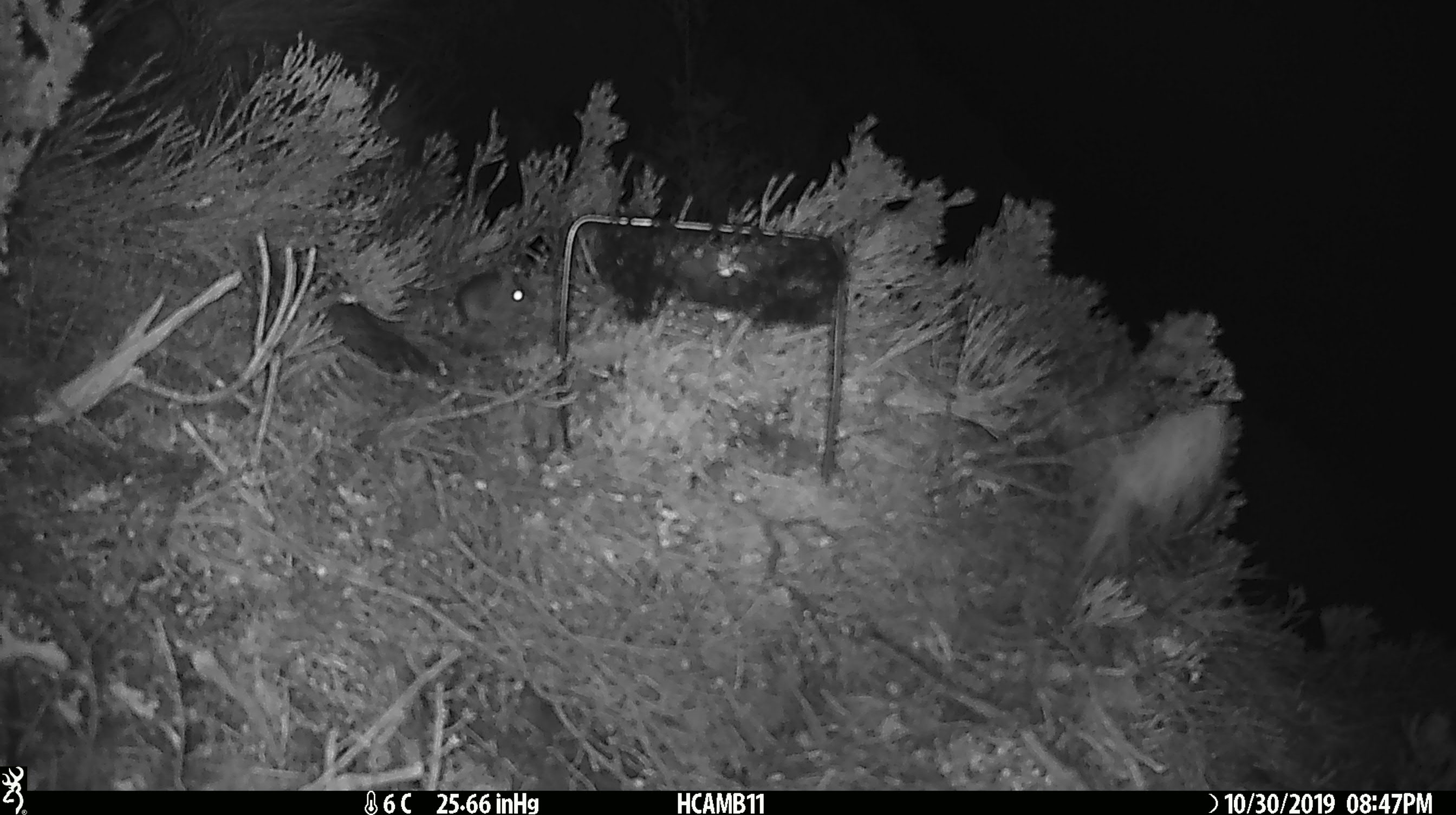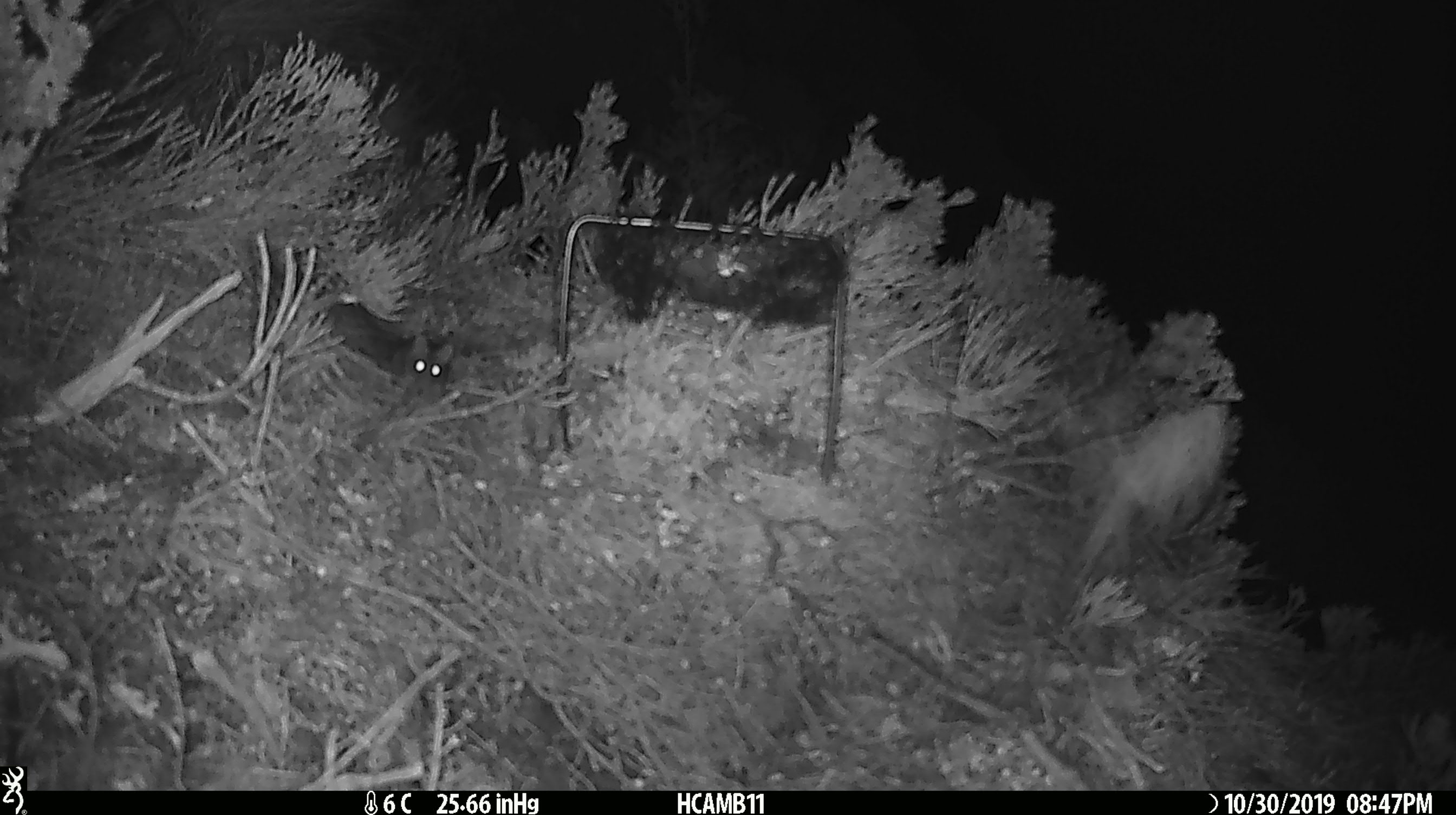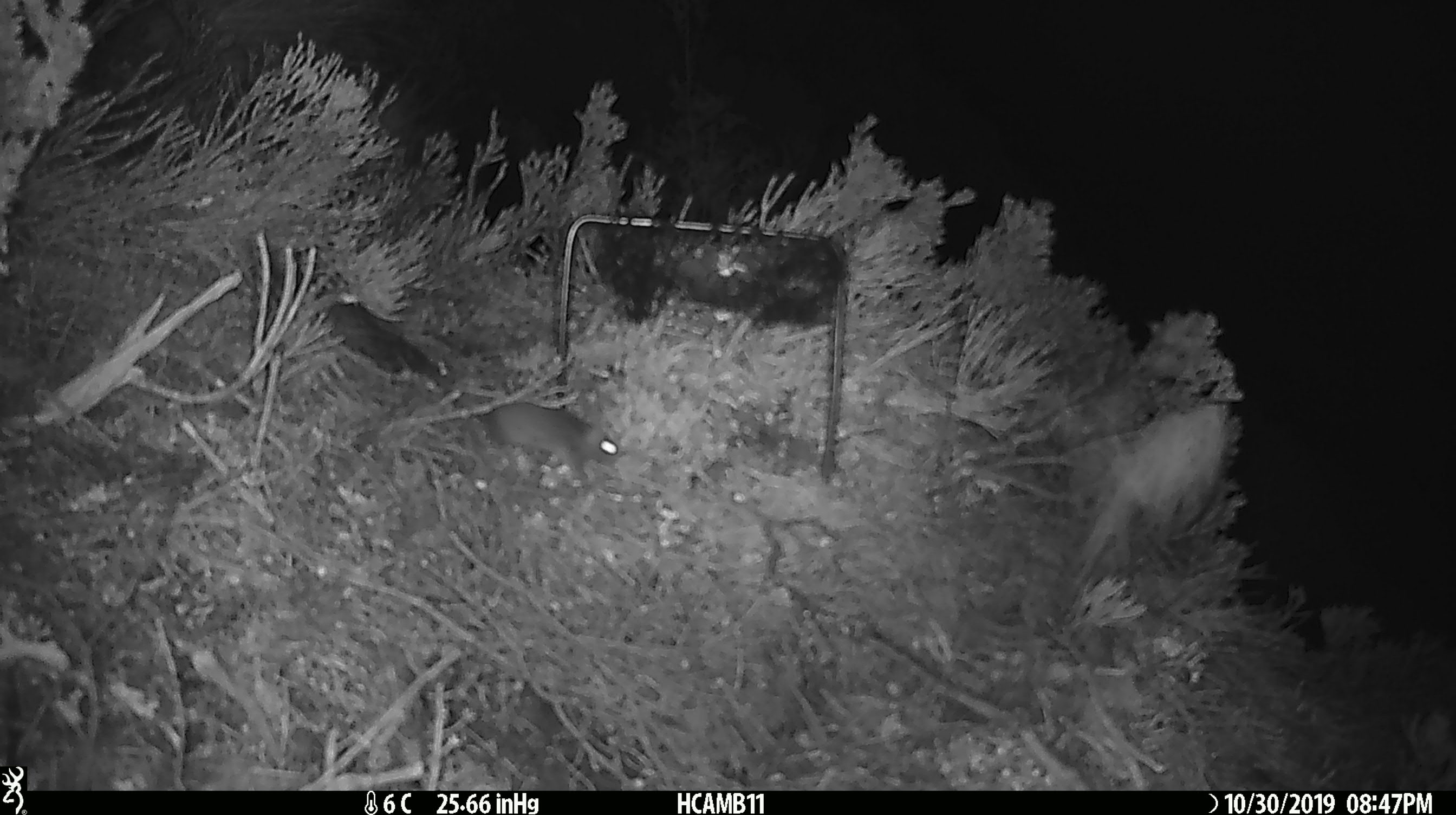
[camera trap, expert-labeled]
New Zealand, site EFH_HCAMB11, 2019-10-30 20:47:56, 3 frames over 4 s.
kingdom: Animalia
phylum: Chordata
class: Mammalia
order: Rodentia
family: Muridae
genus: Mus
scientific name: Mus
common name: mouse